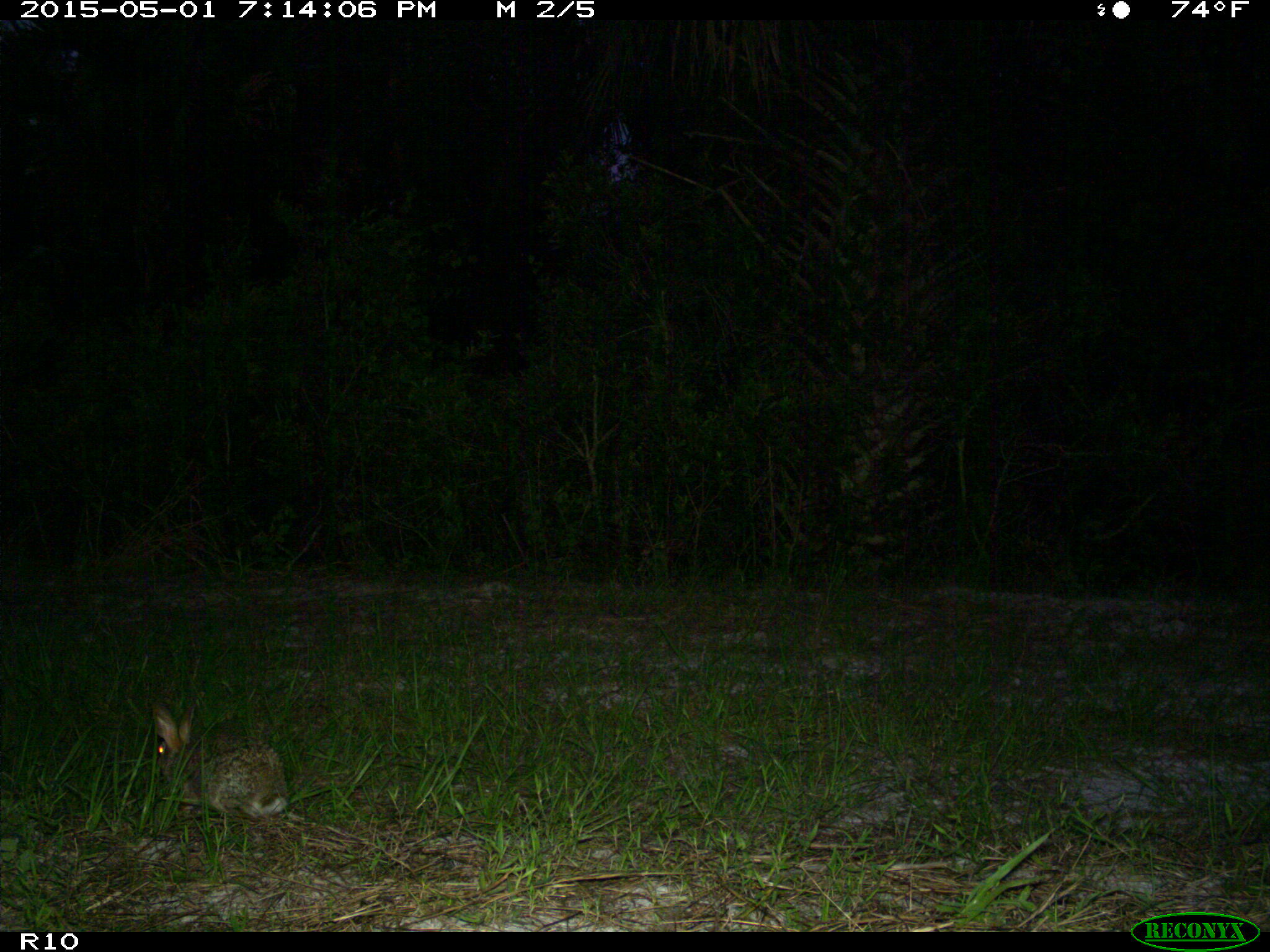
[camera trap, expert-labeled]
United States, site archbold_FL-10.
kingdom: Animalia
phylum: Chordata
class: Mammalia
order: Lagomorpha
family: Leporidae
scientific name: Leporidae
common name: rabbits and hares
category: unidentified rabbit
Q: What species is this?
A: Unidentified rabbit (rabbits and hares) (Leporidae).